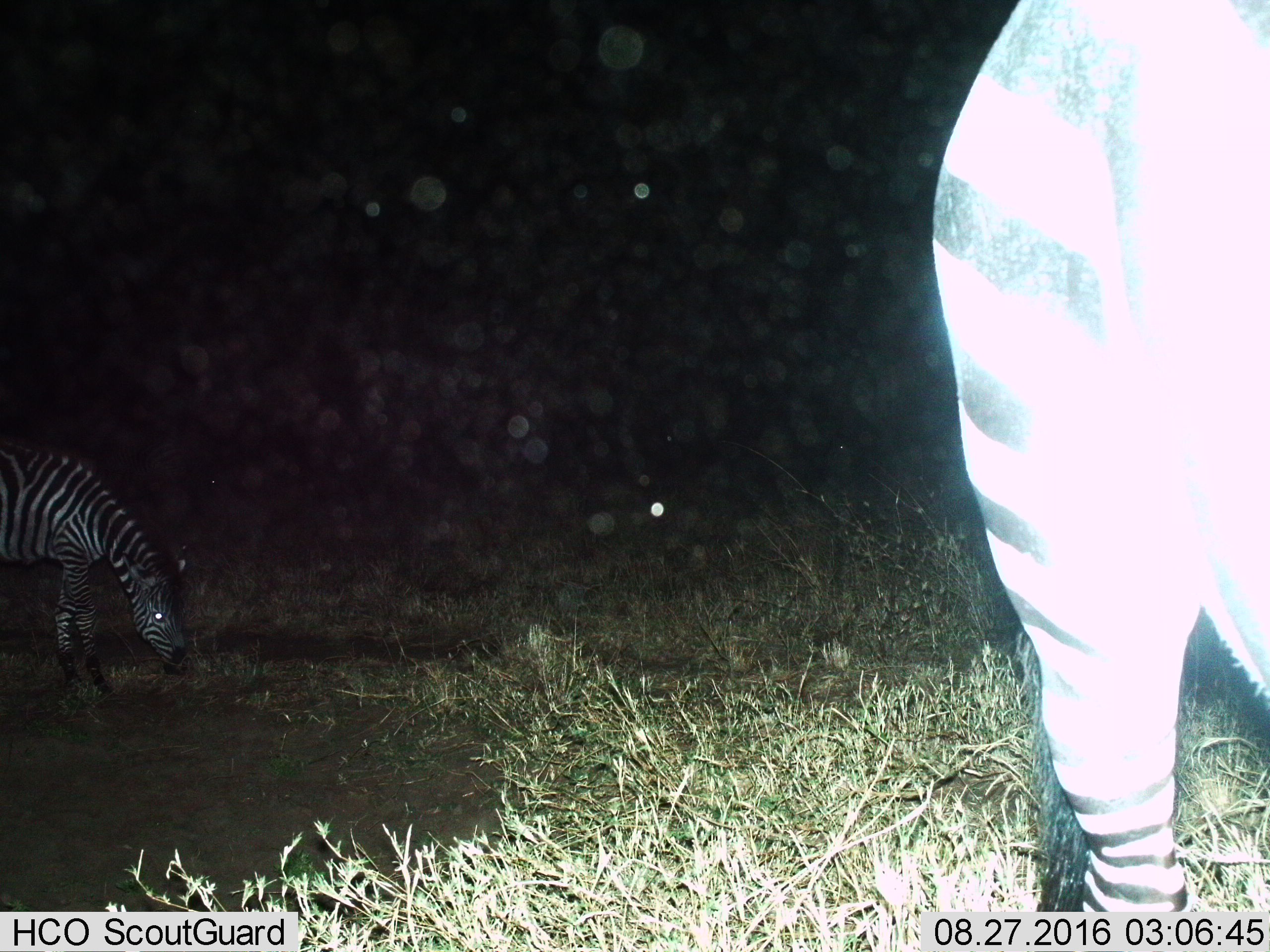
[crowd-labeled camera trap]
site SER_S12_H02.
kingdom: Animalia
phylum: Chordata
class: Mammalia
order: Perissodactyla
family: Equidae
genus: Equus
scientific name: Equus quagga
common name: plains zebra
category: zebraplains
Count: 2.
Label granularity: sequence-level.